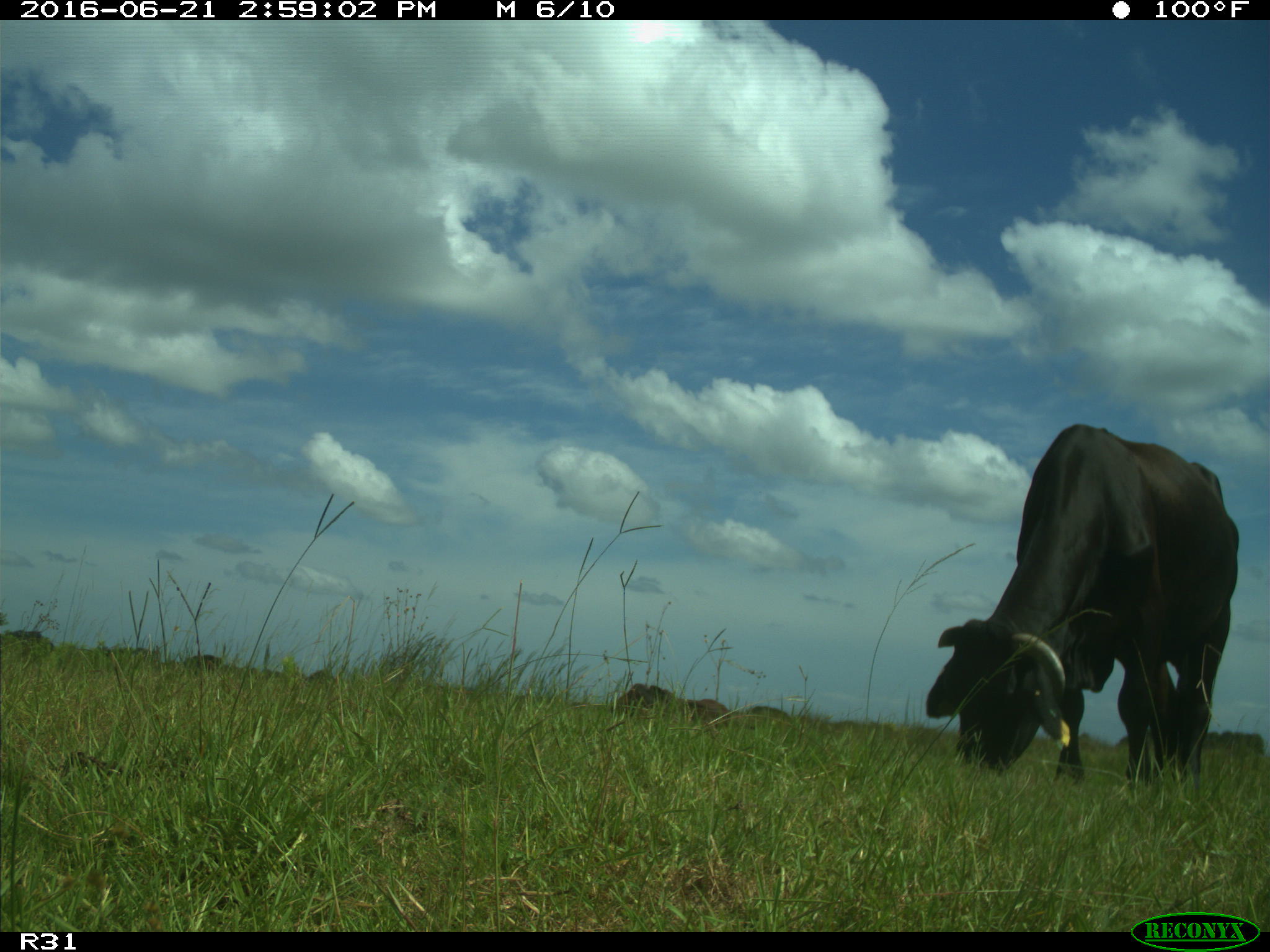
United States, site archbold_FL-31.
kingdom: Animalia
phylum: Chordata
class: Mammalia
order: Artiodactyla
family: Bovidae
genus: Bos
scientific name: Bos taurus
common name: domestic cow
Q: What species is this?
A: Bos taurus (domestic cow).